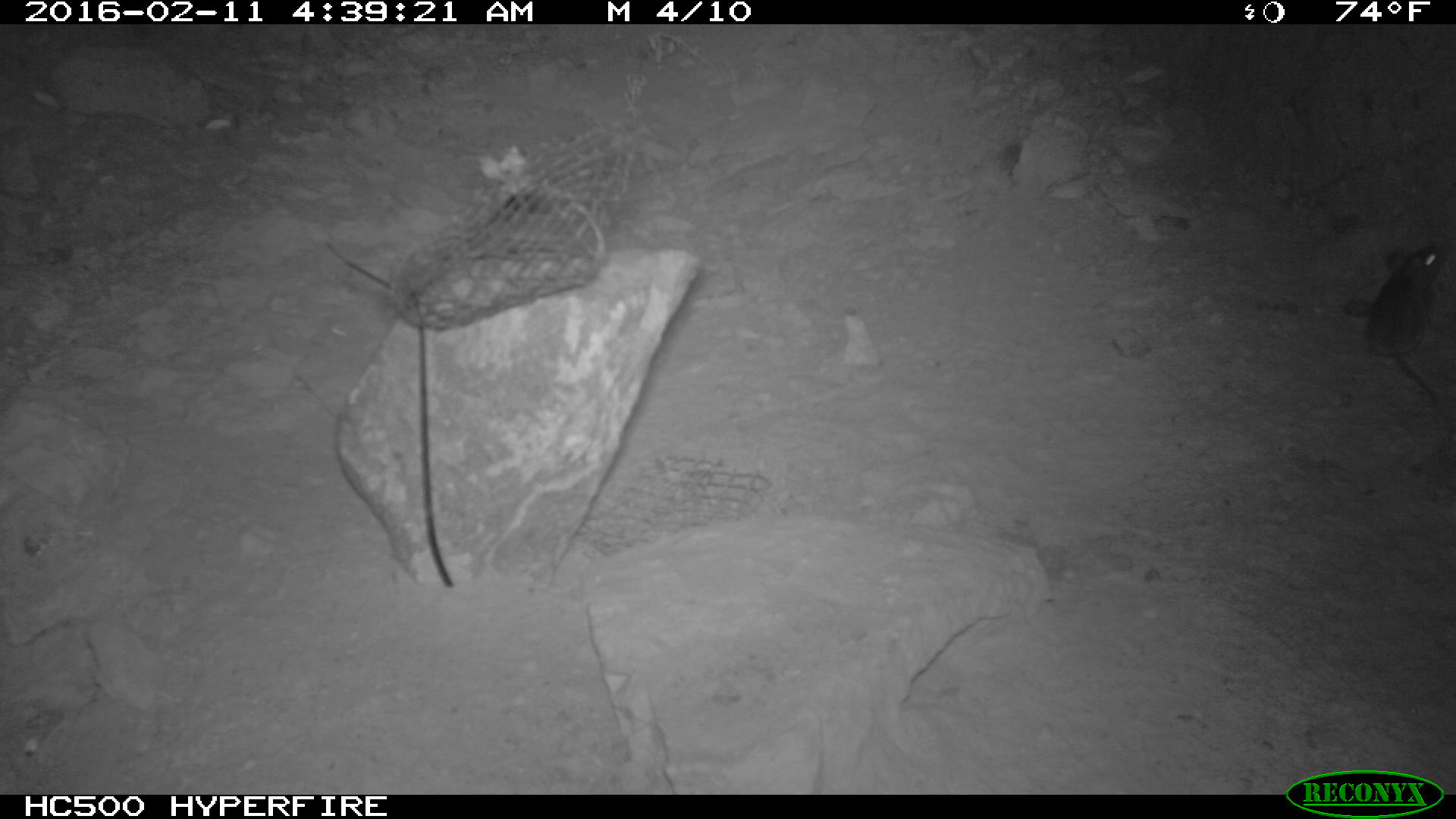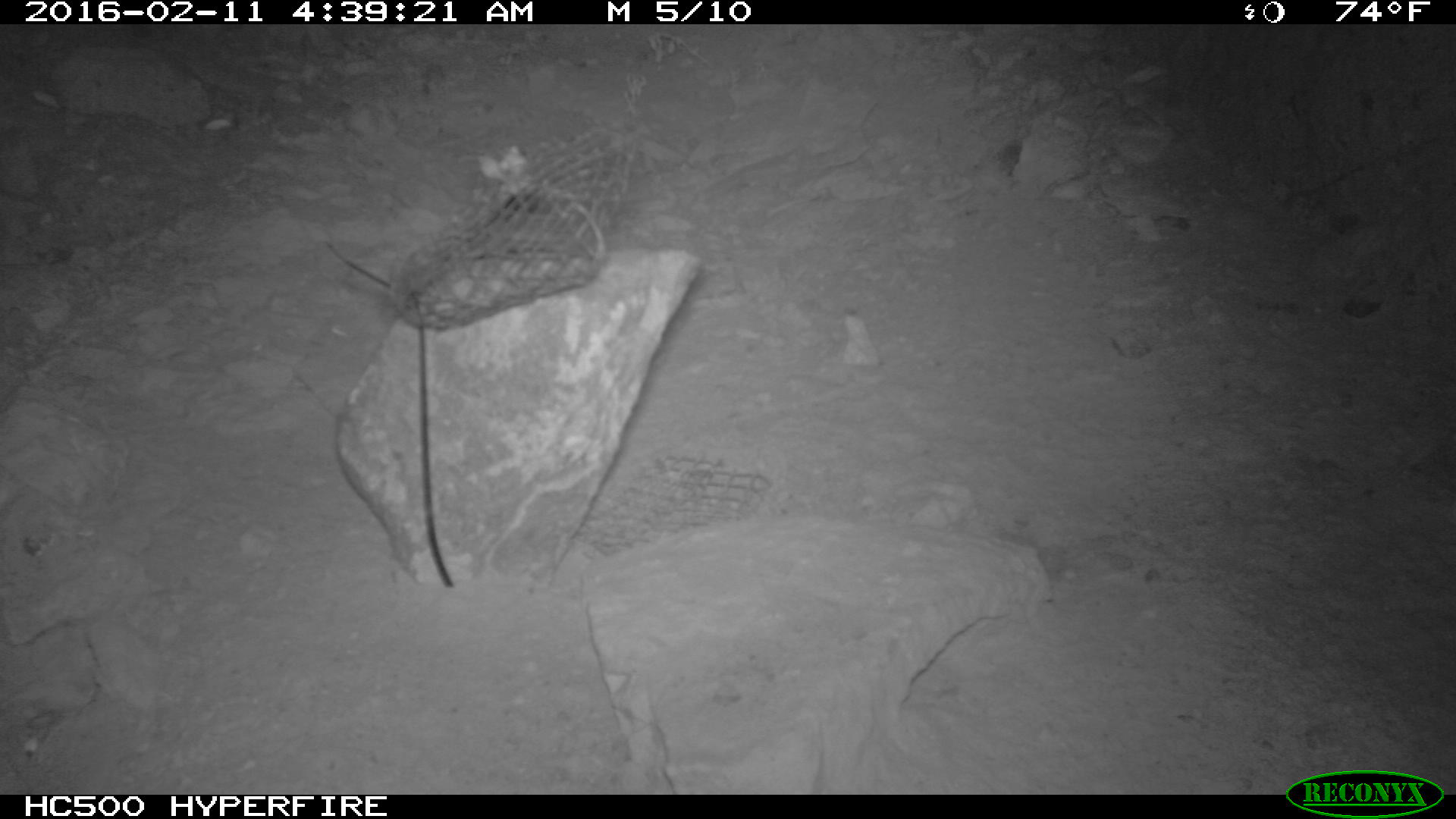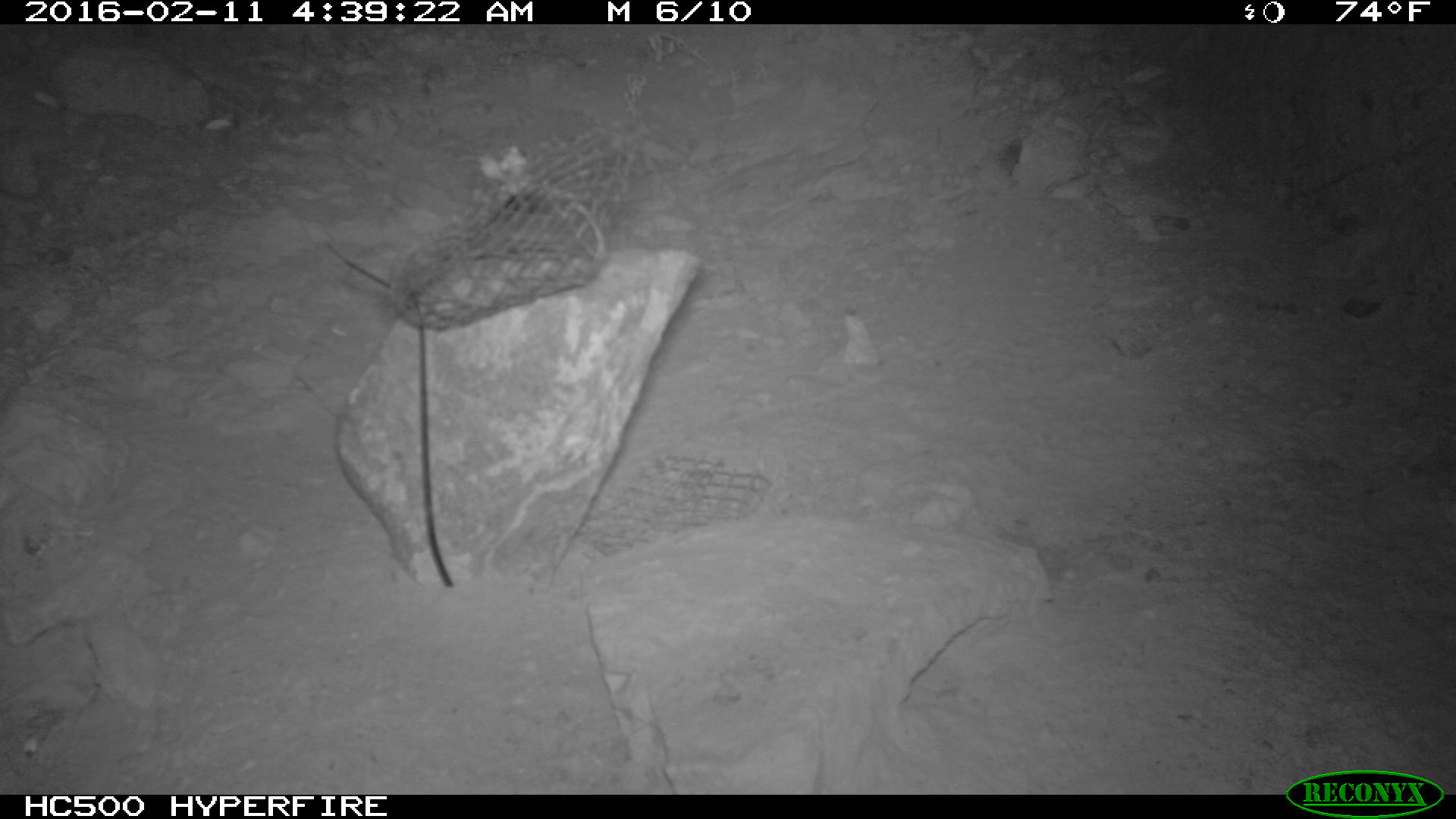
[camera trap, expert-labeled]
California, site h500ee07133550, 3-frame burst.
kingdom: Animalia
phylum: Chordata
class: Mammalia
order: Rodentia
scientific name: Rodentia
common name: rodent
Rodent (Rodentia).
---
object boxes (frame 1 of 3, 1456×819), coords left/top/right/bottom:
rodent: 1367/240/1442/406